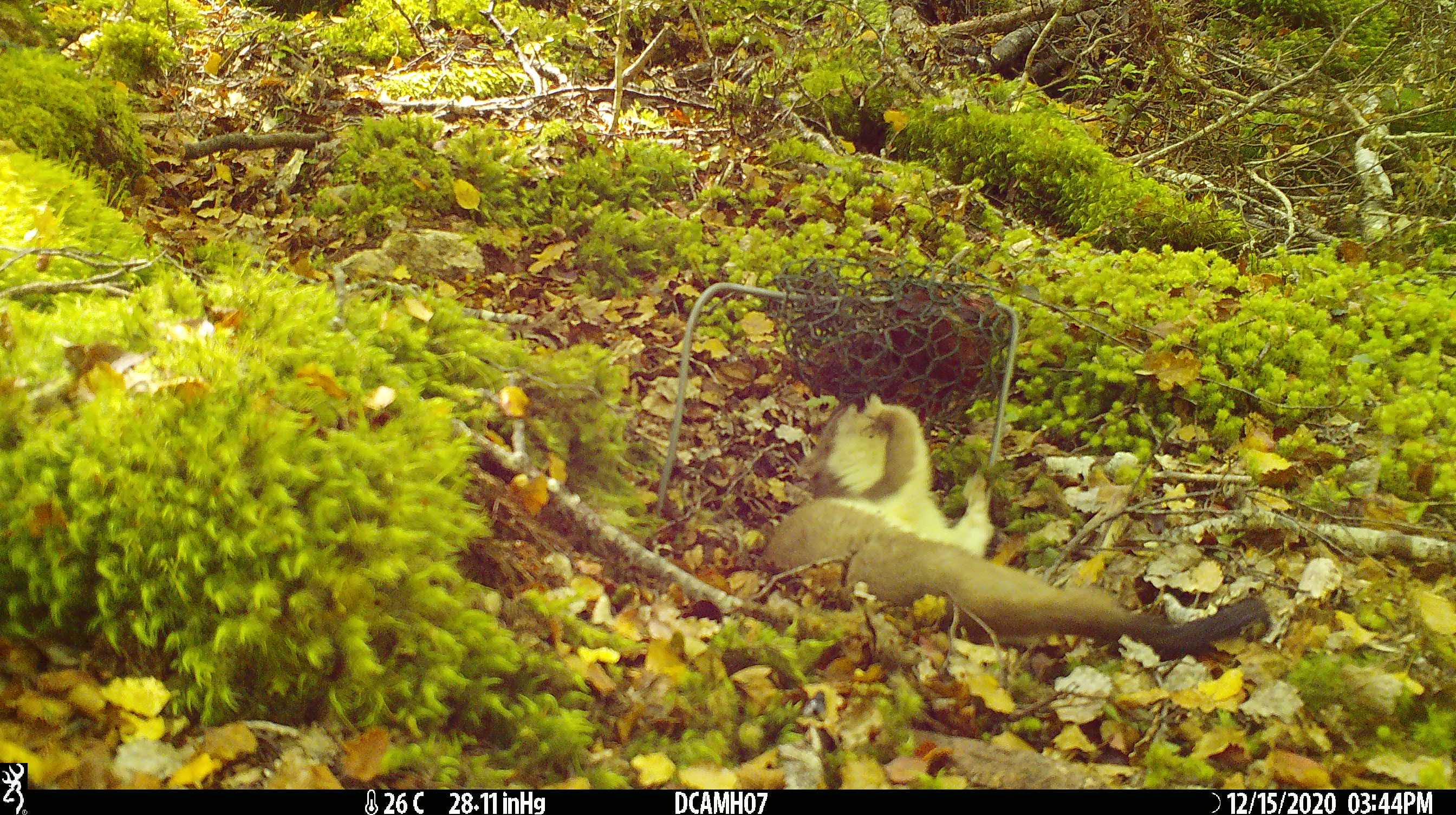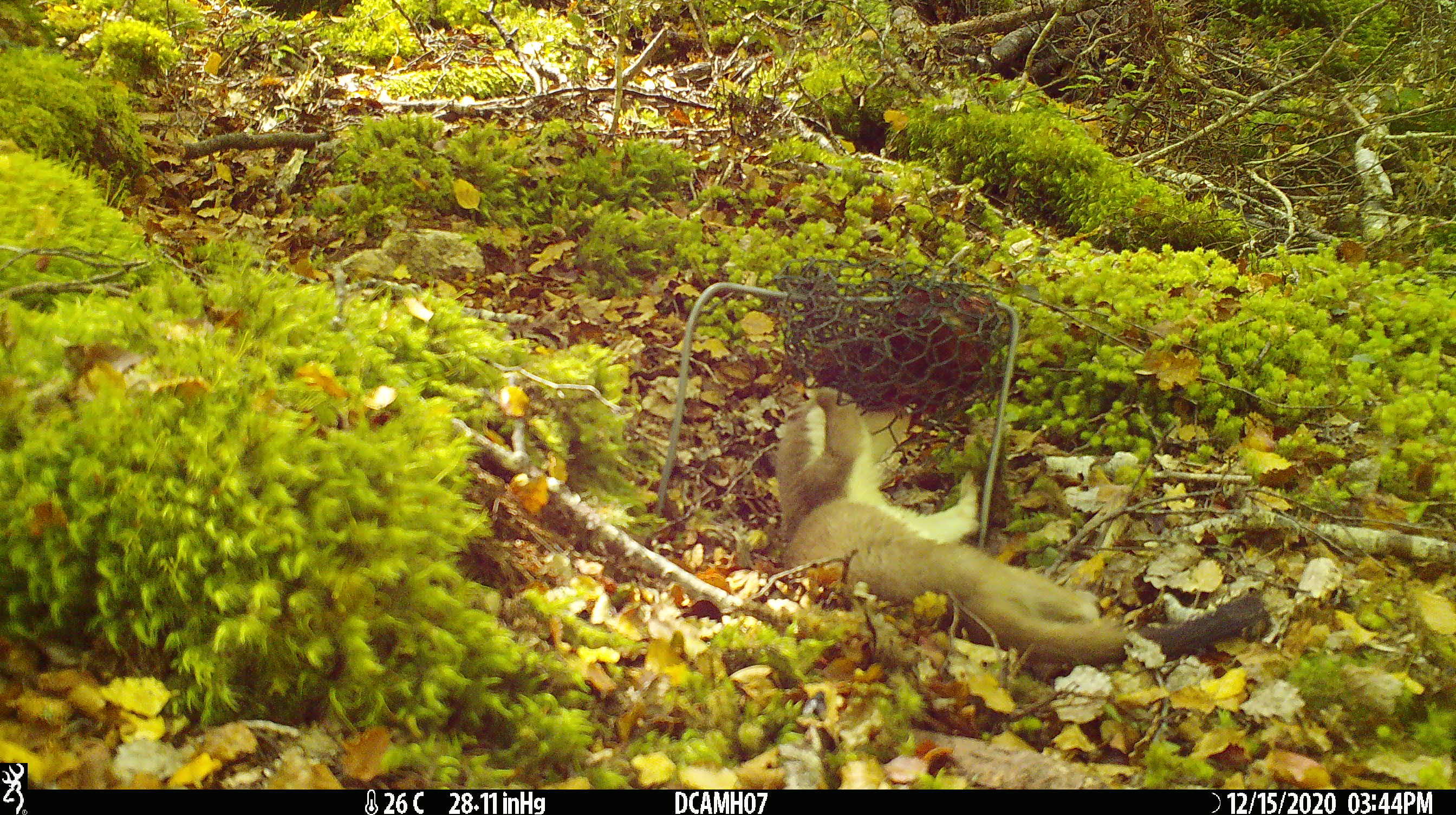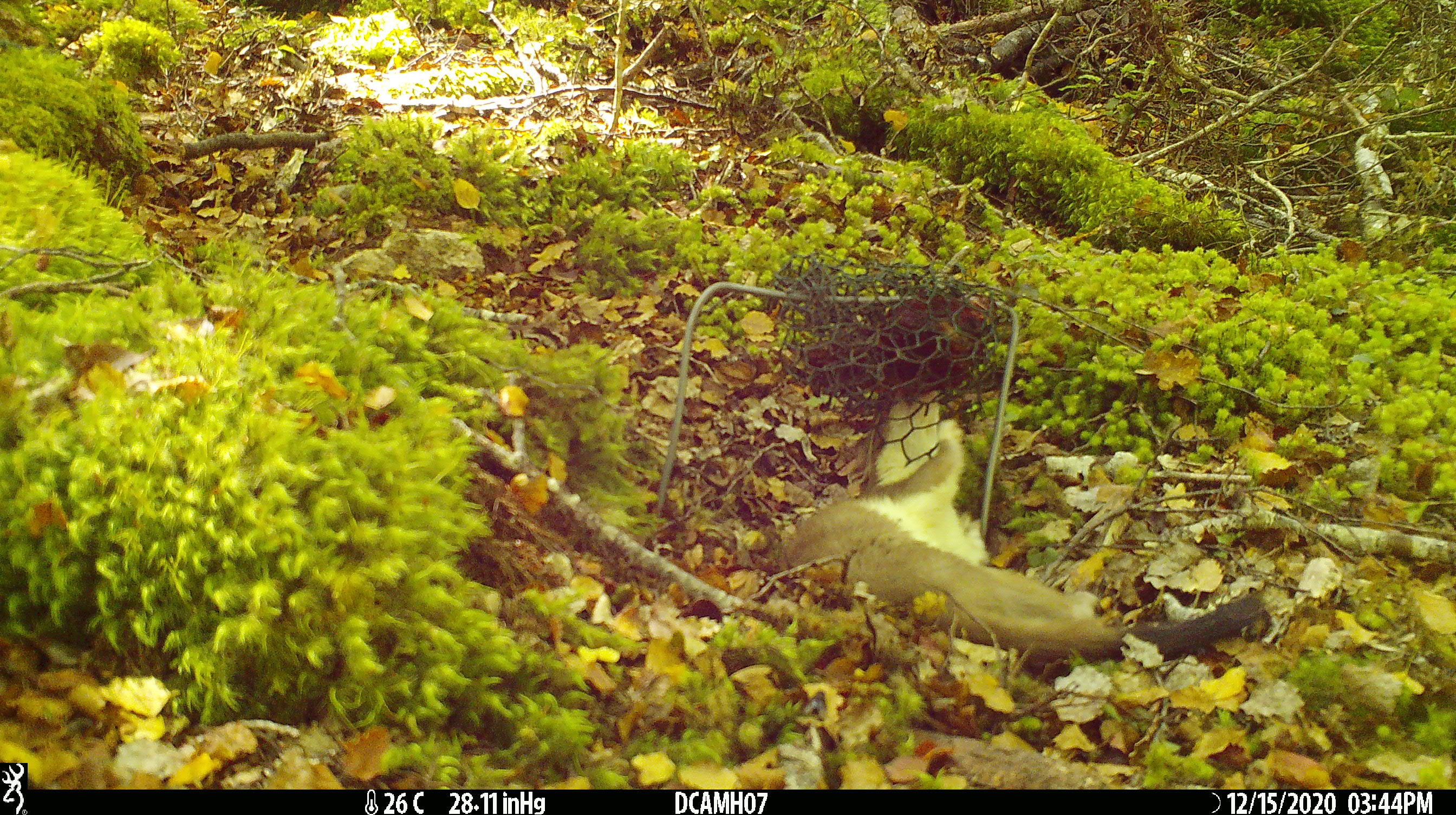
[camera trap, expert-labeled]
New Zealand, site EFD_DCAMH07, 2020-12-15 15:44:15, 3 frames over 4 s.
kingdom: Animalia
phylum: Chordata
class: Mammalia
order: Carnivora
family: Mustelidae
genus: Mustela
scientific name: Mustela erminea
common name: stoat